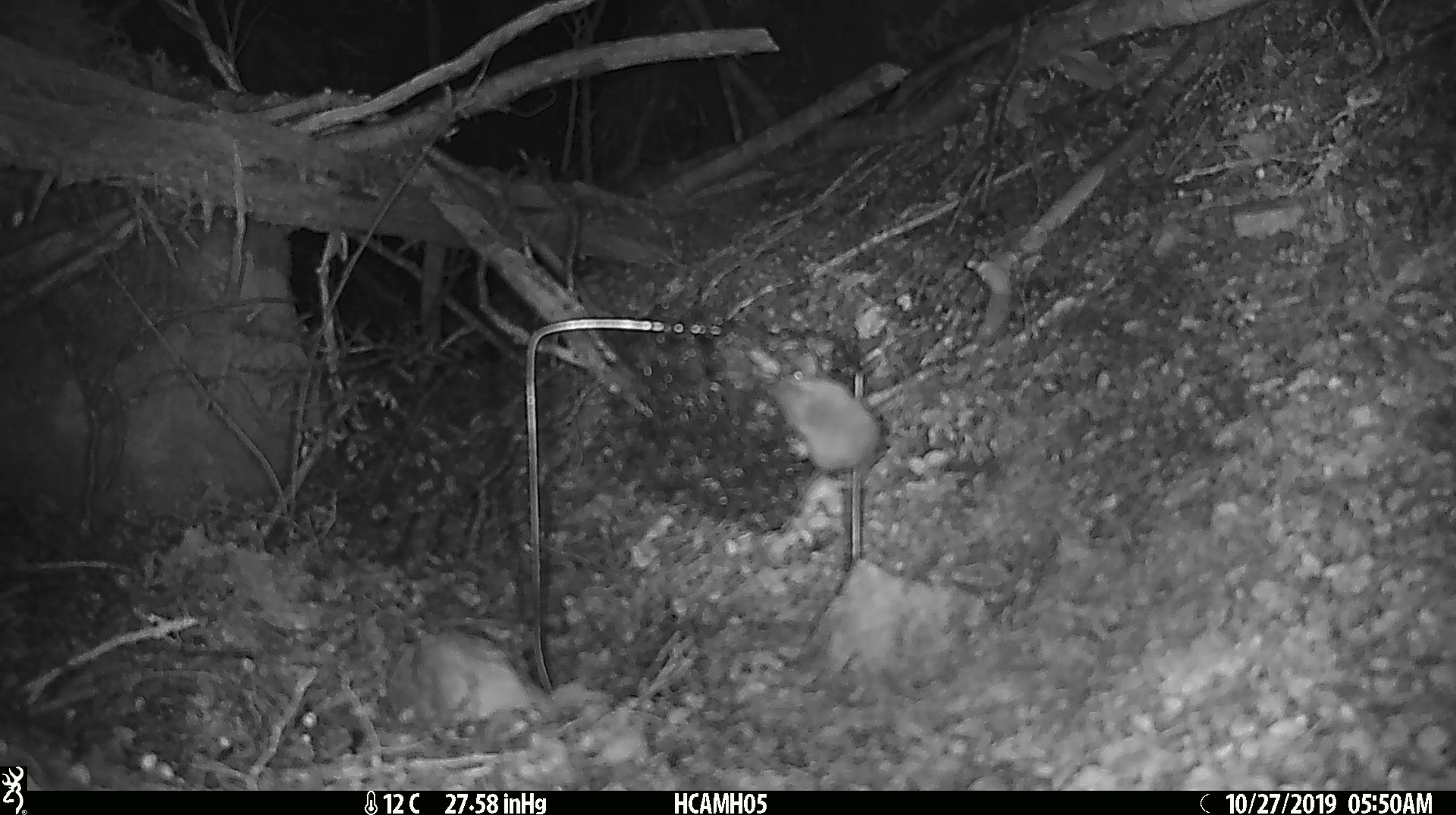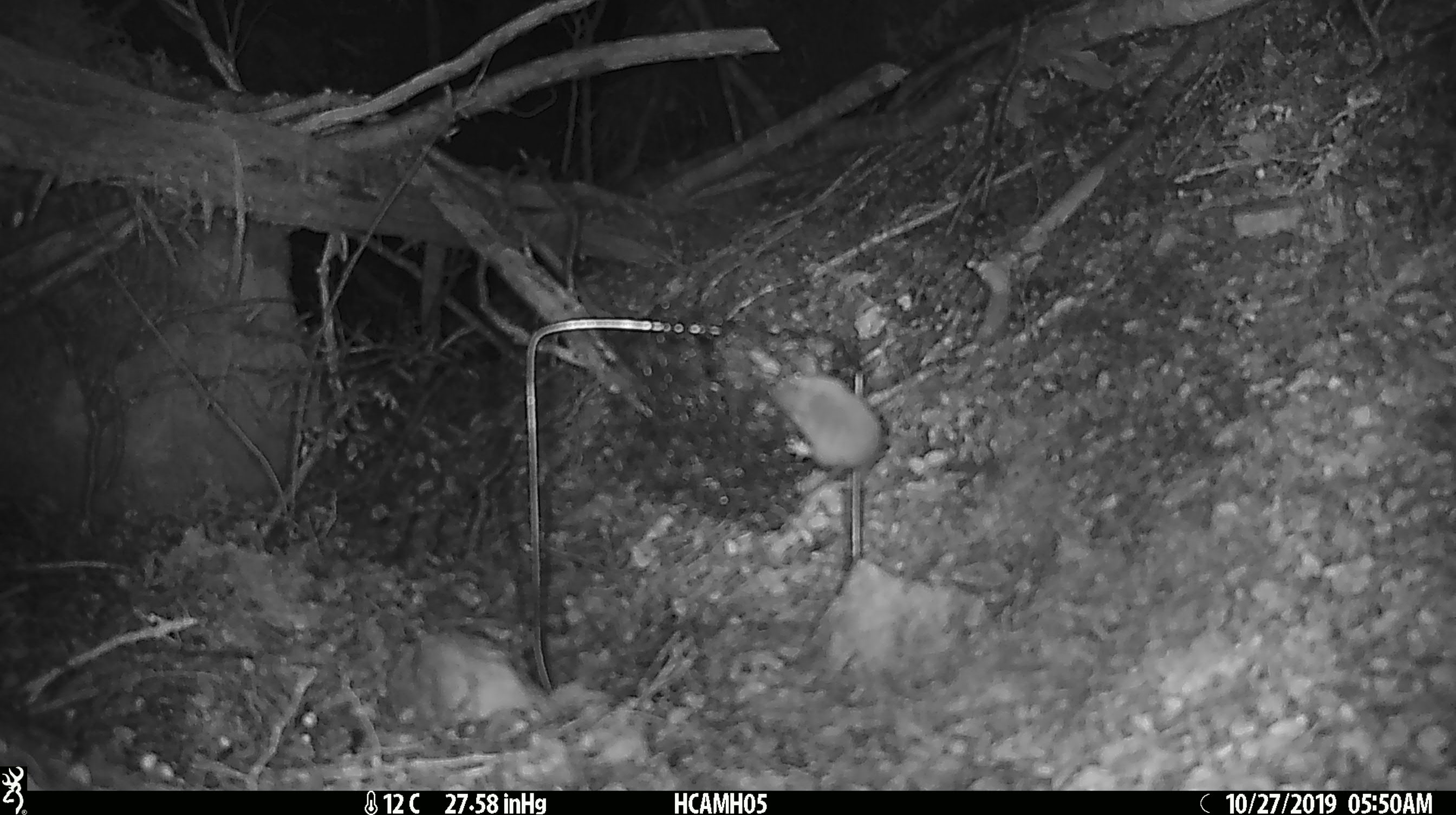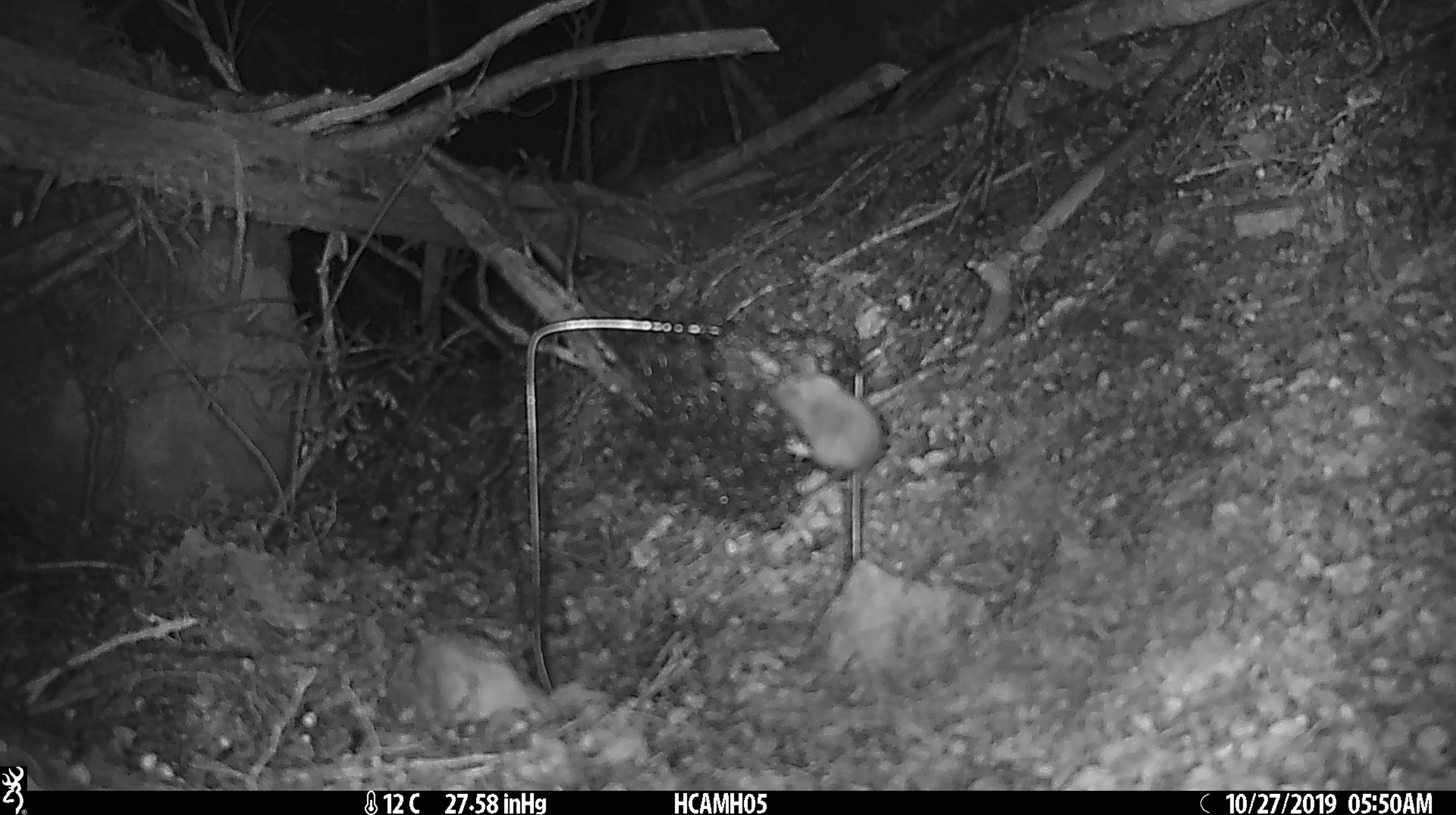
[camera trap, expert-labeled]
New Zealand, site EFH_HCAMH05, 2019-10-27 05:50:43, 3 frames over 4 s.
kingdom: Animalia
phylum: Chordata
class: Mammalia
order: Rodentia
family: Muridae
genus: Mus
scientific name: Mus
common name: mouse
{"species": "mouse (Mus)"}